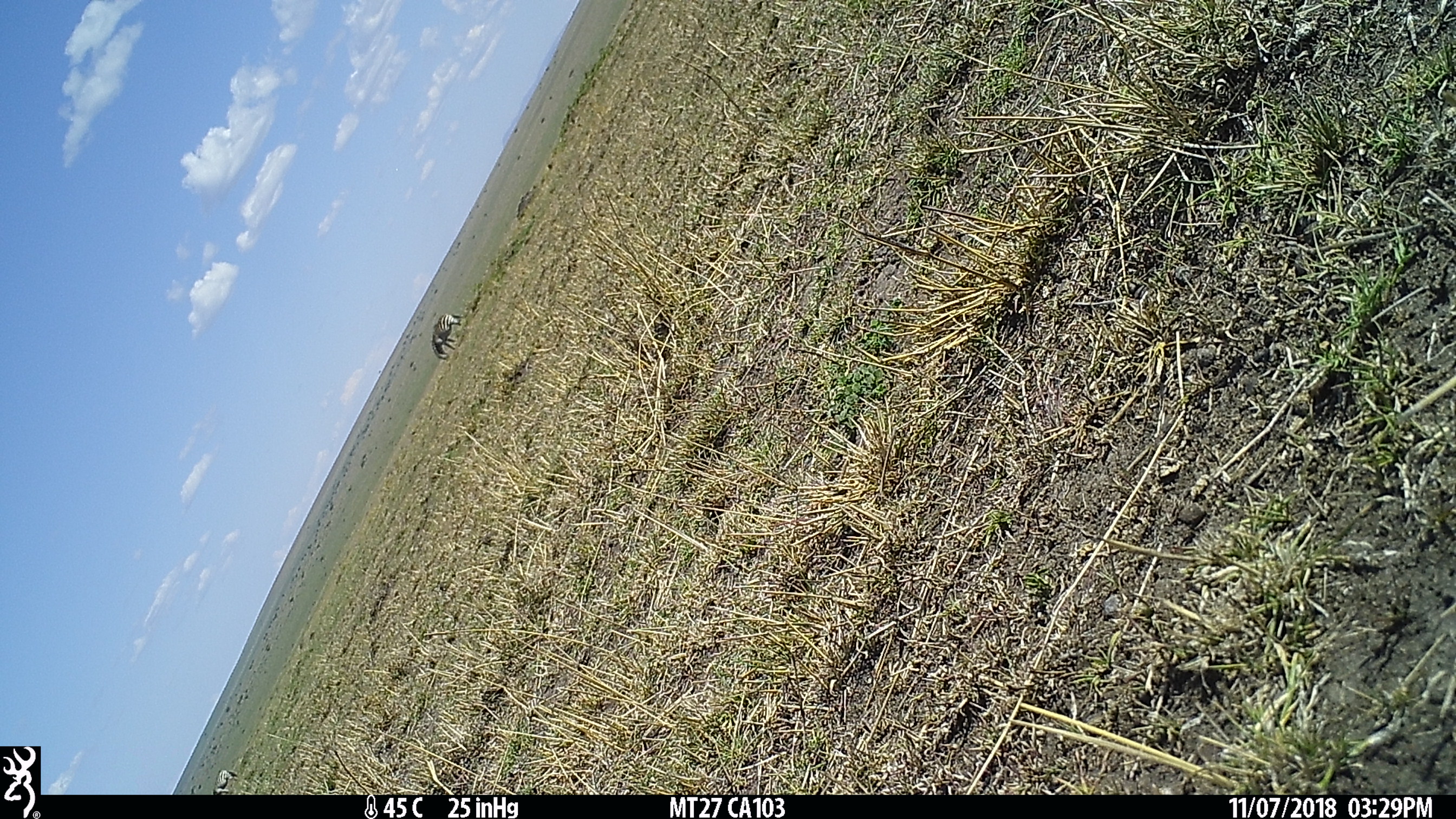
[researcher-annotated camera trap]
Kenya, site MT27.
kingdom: Animalia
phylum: Chordata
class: Mammalia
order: Perissodactyla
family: Equidae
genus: Equus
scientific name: Equus quagga burchellii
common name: burchell's zebra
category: zebra